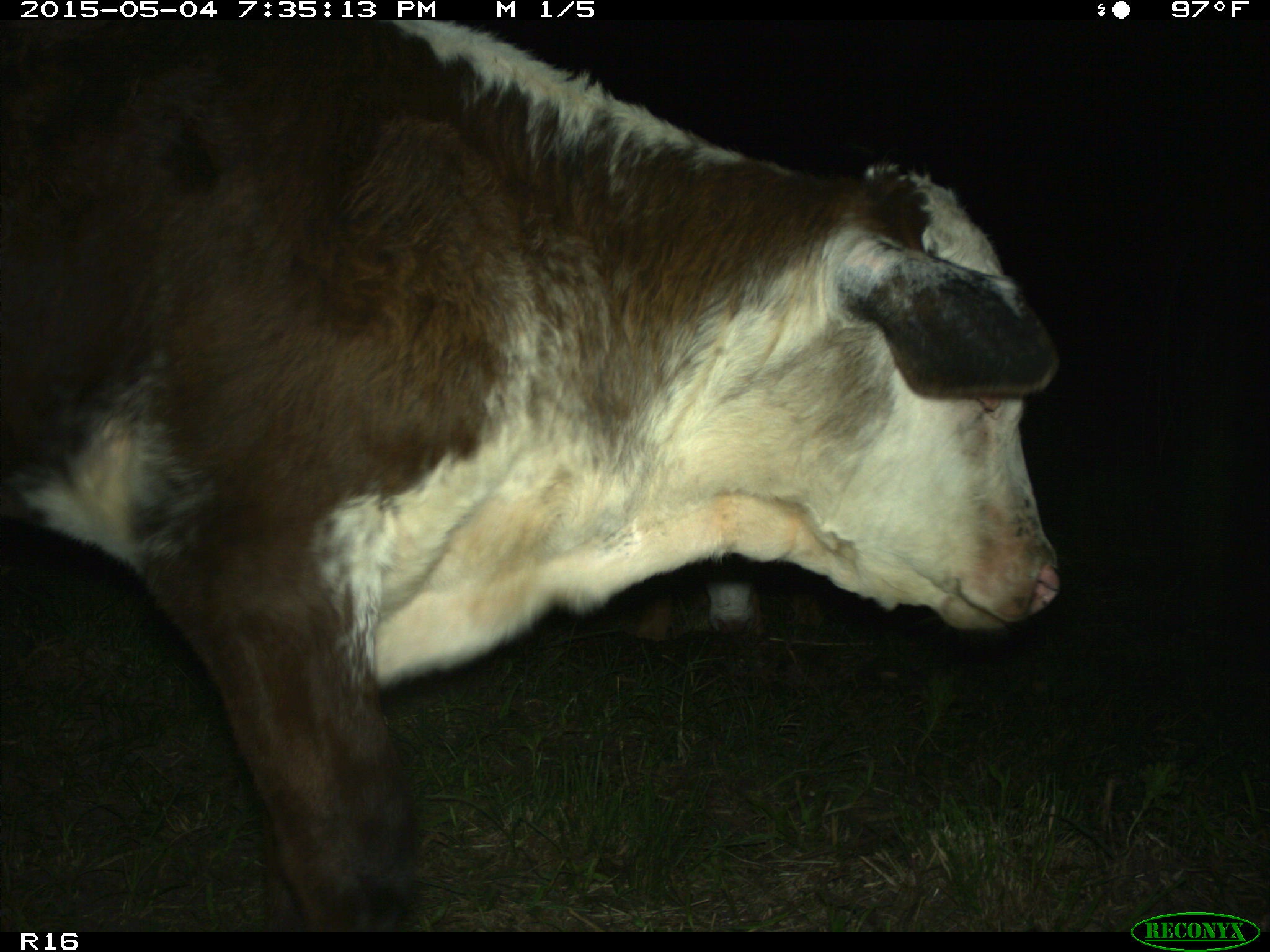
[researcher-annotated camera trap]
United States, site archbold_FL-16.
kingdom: Animalia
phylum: Chordata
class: Mammalia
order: Artiodactyla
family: Bovidae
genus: Bos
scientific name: Bos taurus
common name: domestic cow